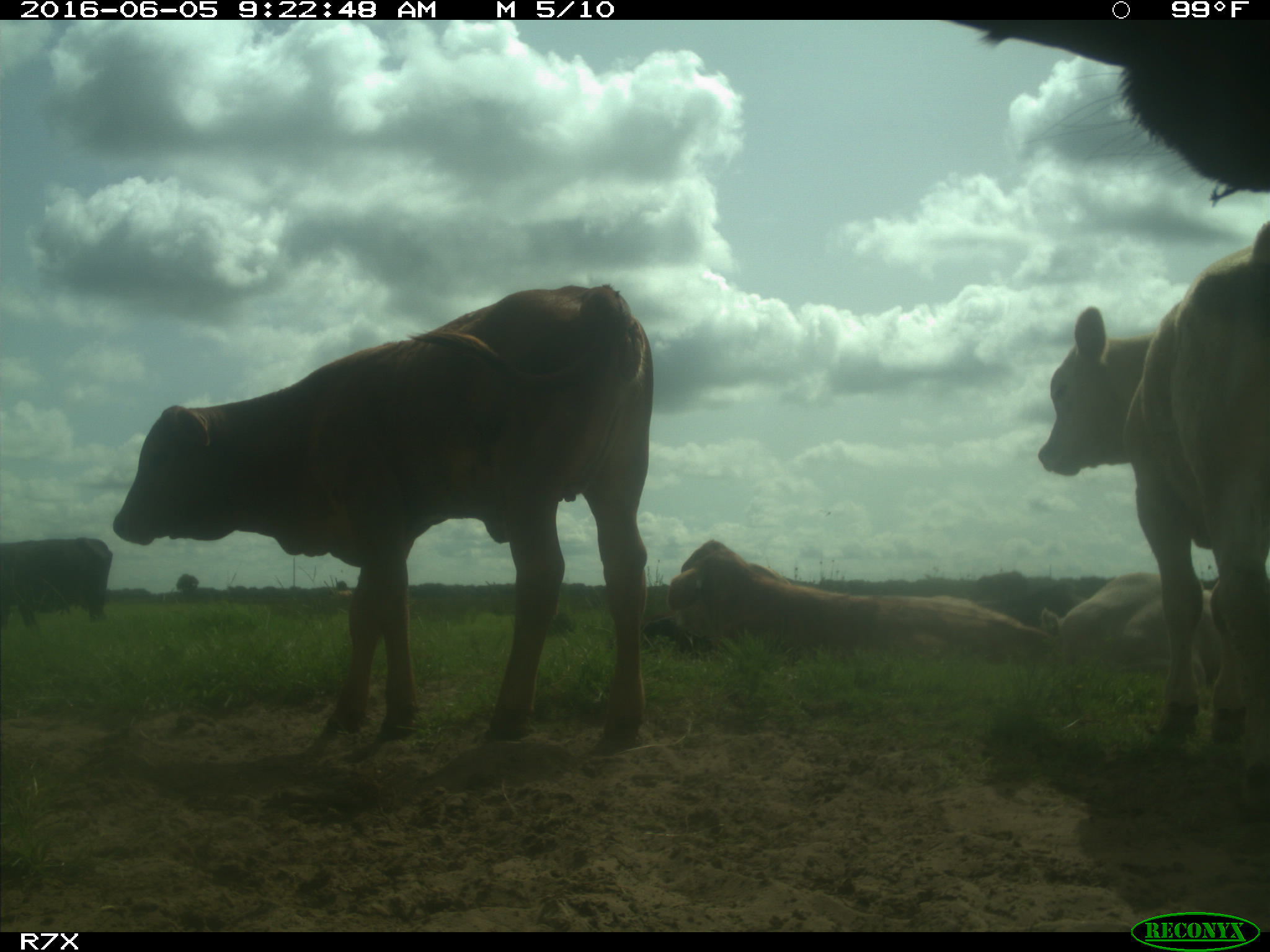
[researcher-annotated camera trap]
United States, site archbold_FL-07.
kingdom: Animalia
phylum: Chordata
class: Mammalia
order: Artiodactyla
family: Bovidae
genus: Bos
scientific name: Bos taurus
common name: domestic cow